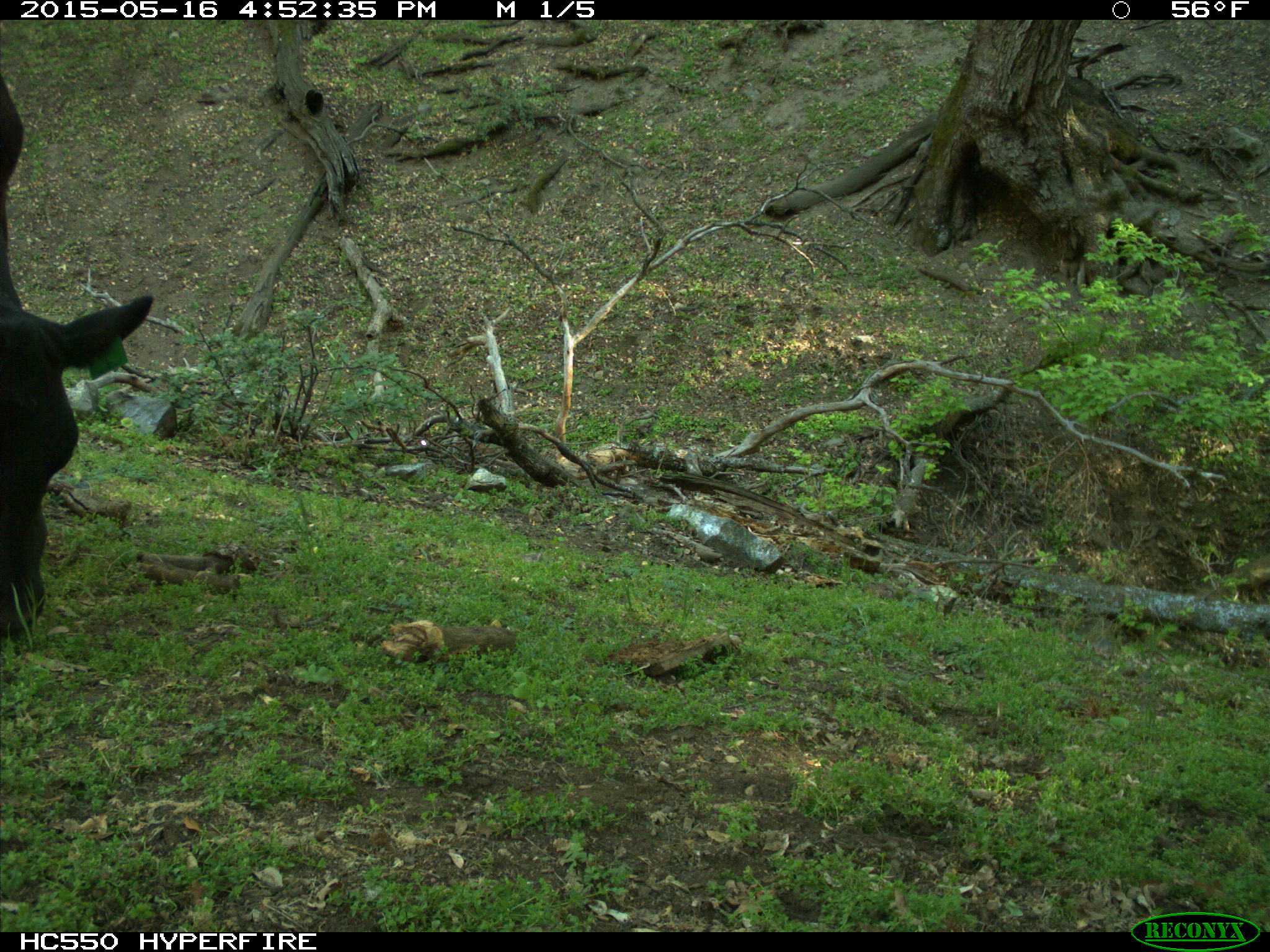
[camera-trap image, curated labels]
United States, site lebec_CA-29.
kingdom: Animalia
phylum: Chordata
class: Mammalia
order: Artiodactyla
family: Bovidae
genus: Bos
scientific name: Bos taurus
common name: domestic cow